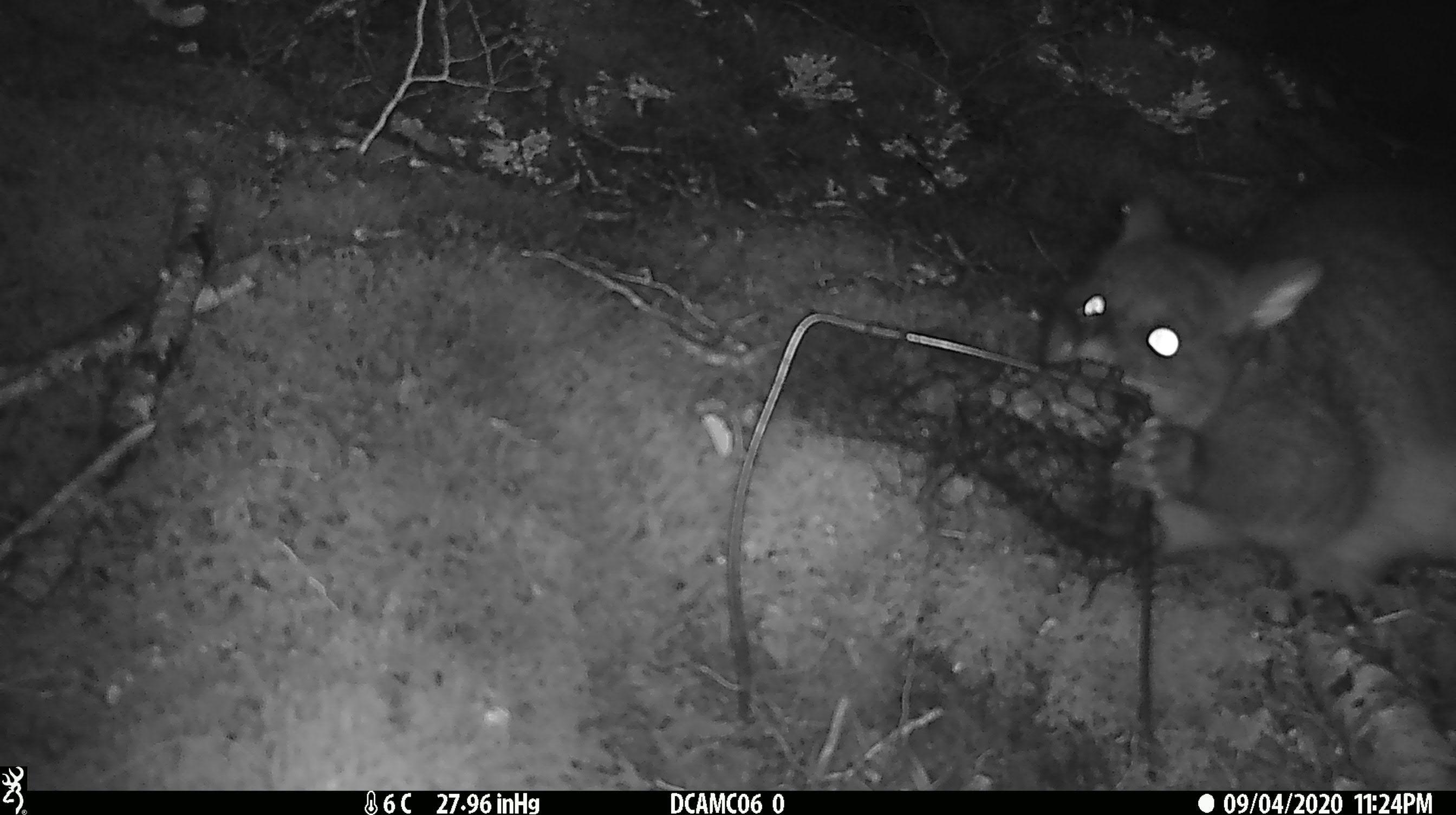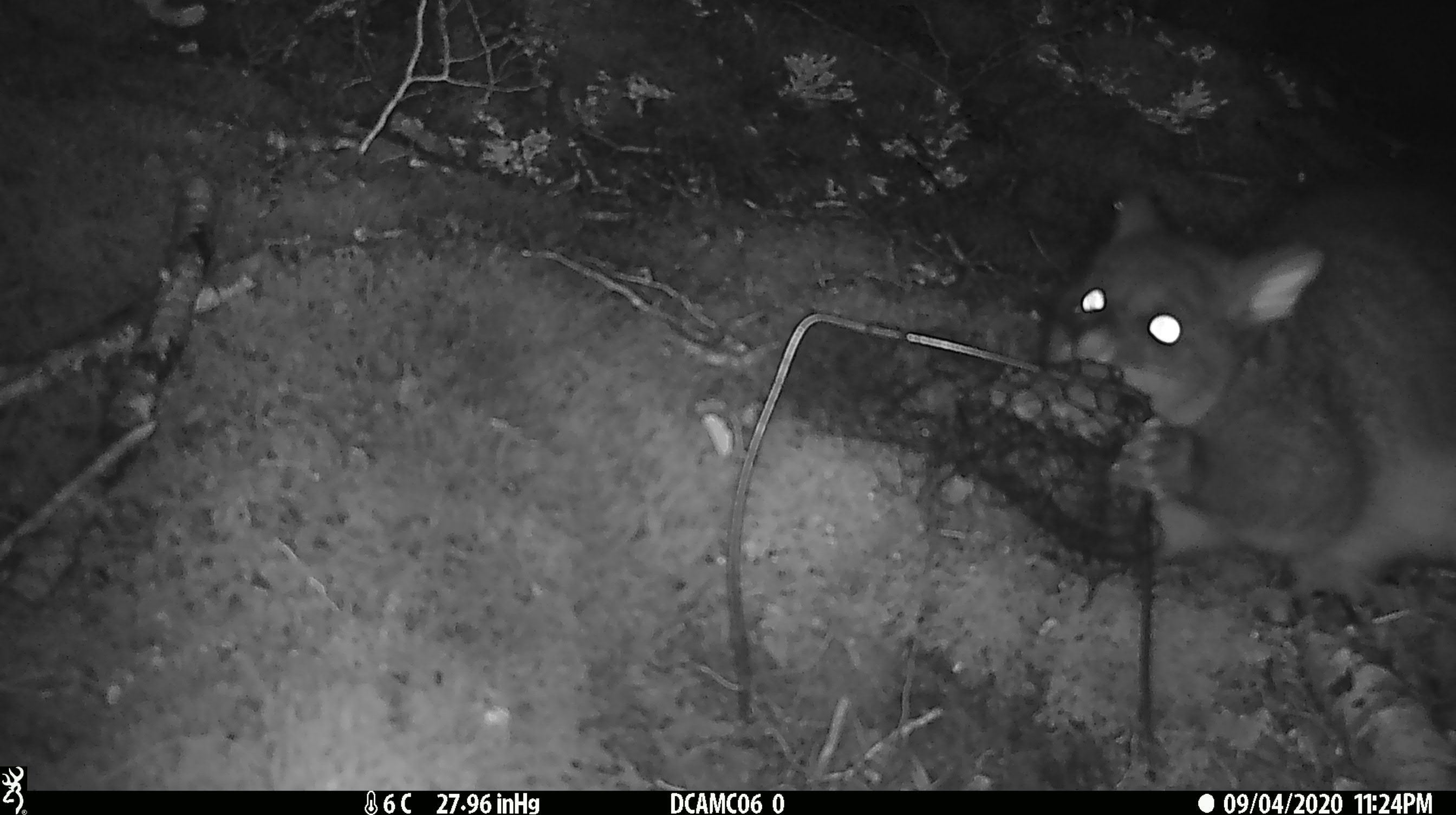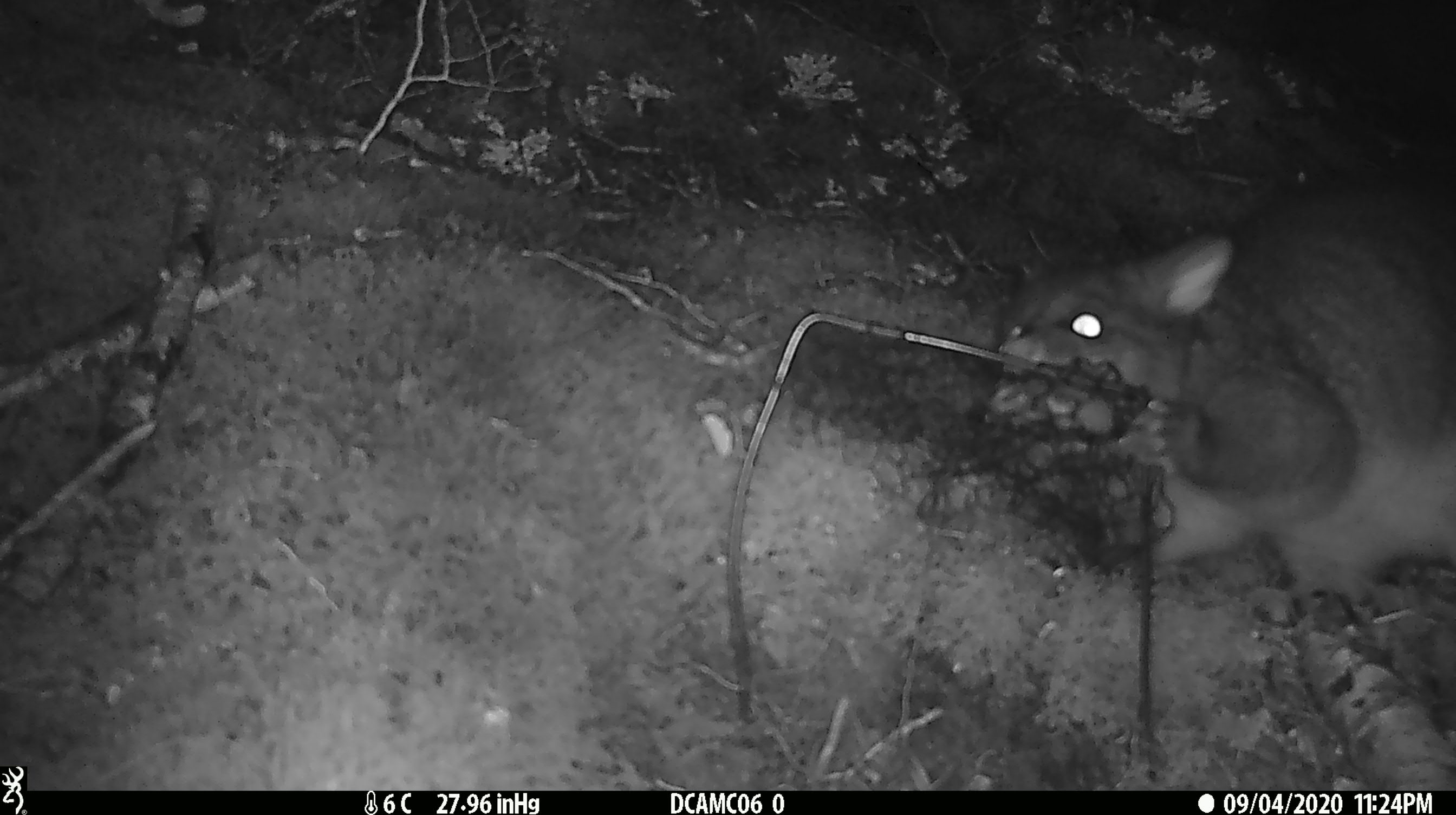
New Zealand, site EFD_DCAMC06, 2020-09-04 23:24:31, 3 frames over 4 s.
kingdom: Animalia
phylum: Chordata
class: Mammalia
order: Diprotodontia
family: Phalangeridae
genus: Trichosurus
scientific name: Trichosurus vulpecula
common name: common brushtail possum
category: possum